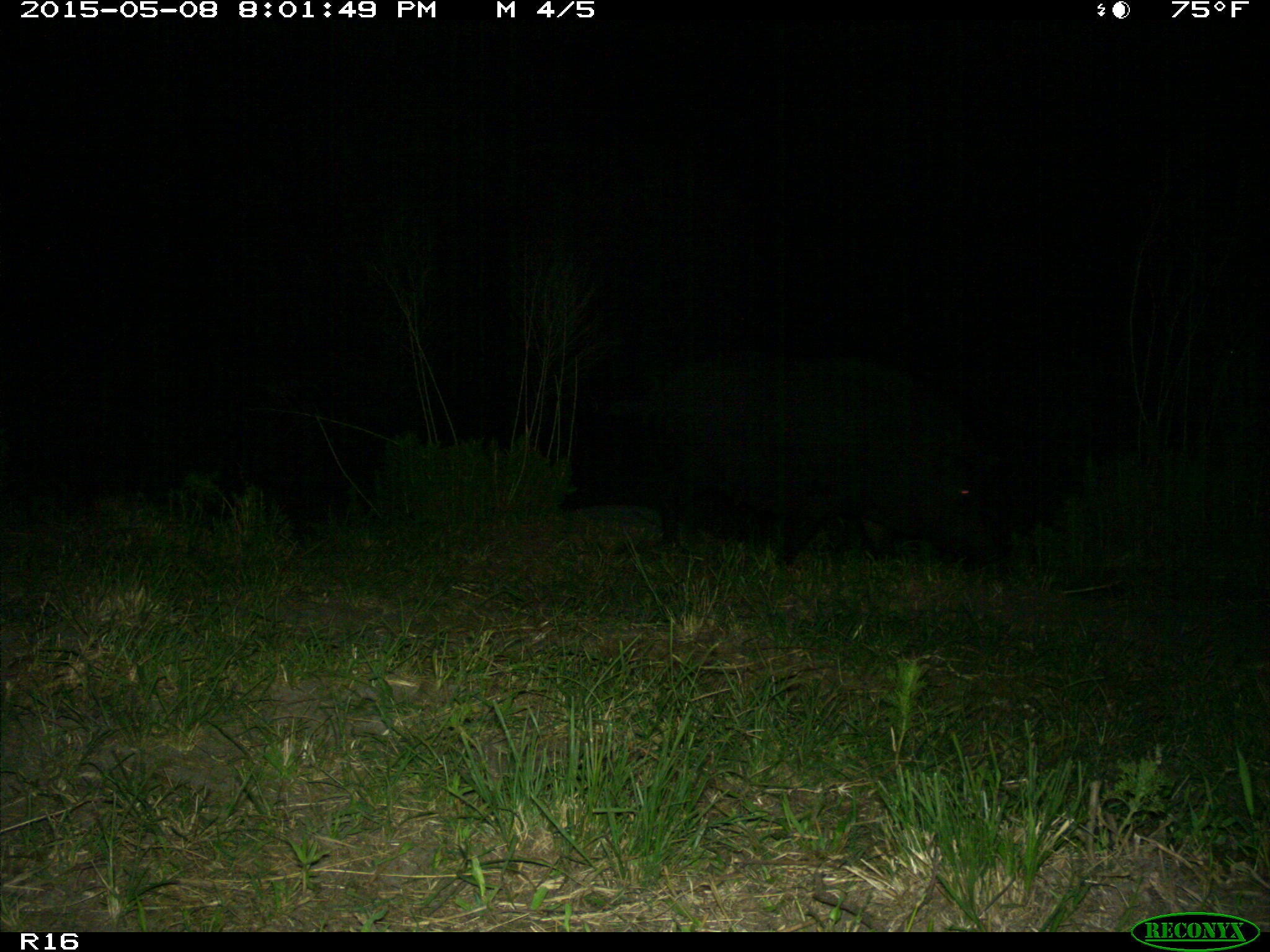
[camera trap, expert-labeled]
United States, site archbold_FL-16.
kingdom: Animalia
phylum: Chordata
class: Mammalia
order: Artiodactyla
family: Suidae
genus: Sus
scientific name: Sus scrofa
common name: wild boar